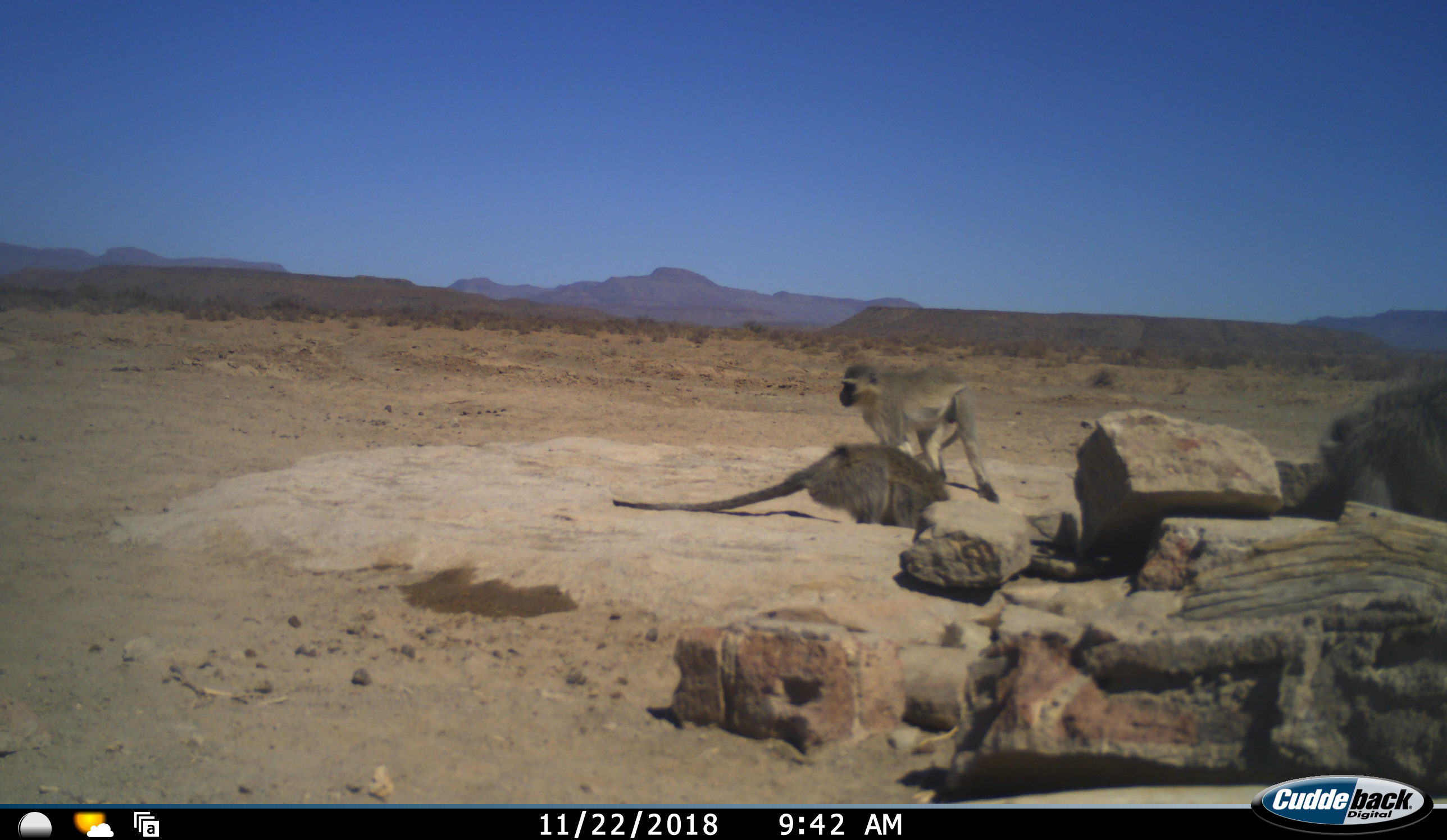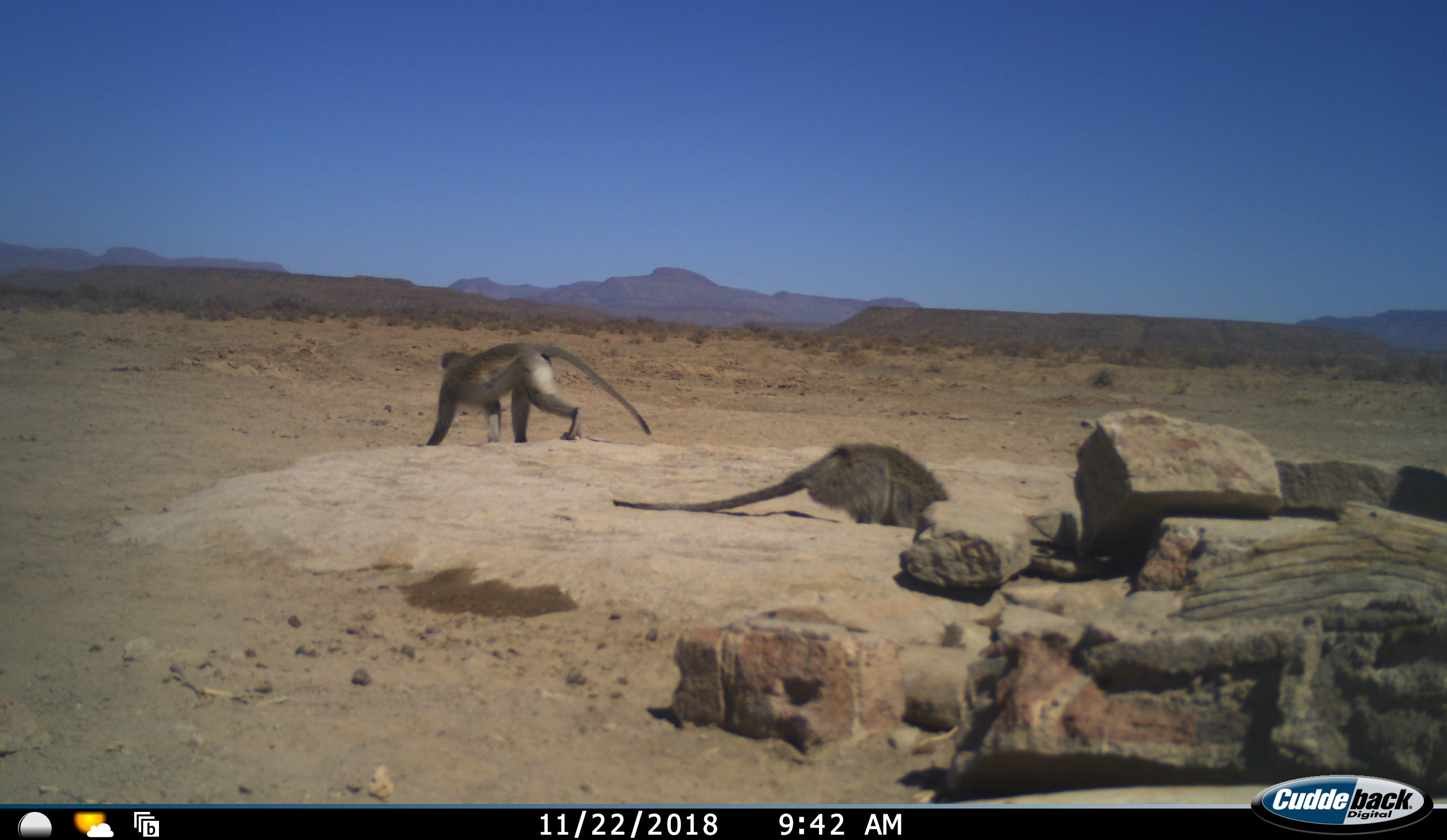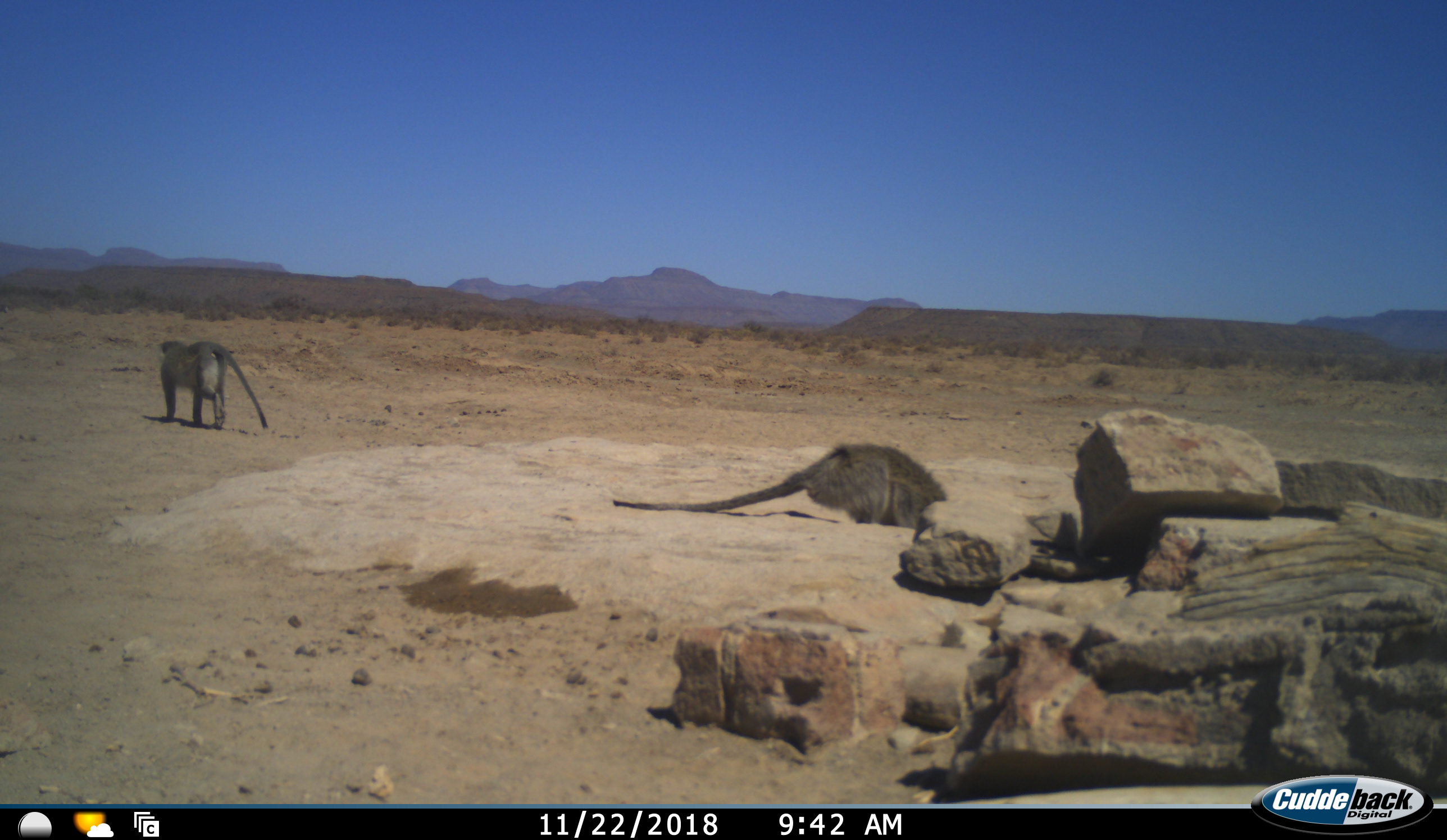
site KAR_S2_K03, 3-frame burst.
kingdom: Animalia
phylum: Chordata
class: Mammalia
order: Primates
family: Cercopithecidae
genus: Chlorocebus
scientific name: Chlorocebus pygerythrus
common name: vervet monkey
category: monkeyvervet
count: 3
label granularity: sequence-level